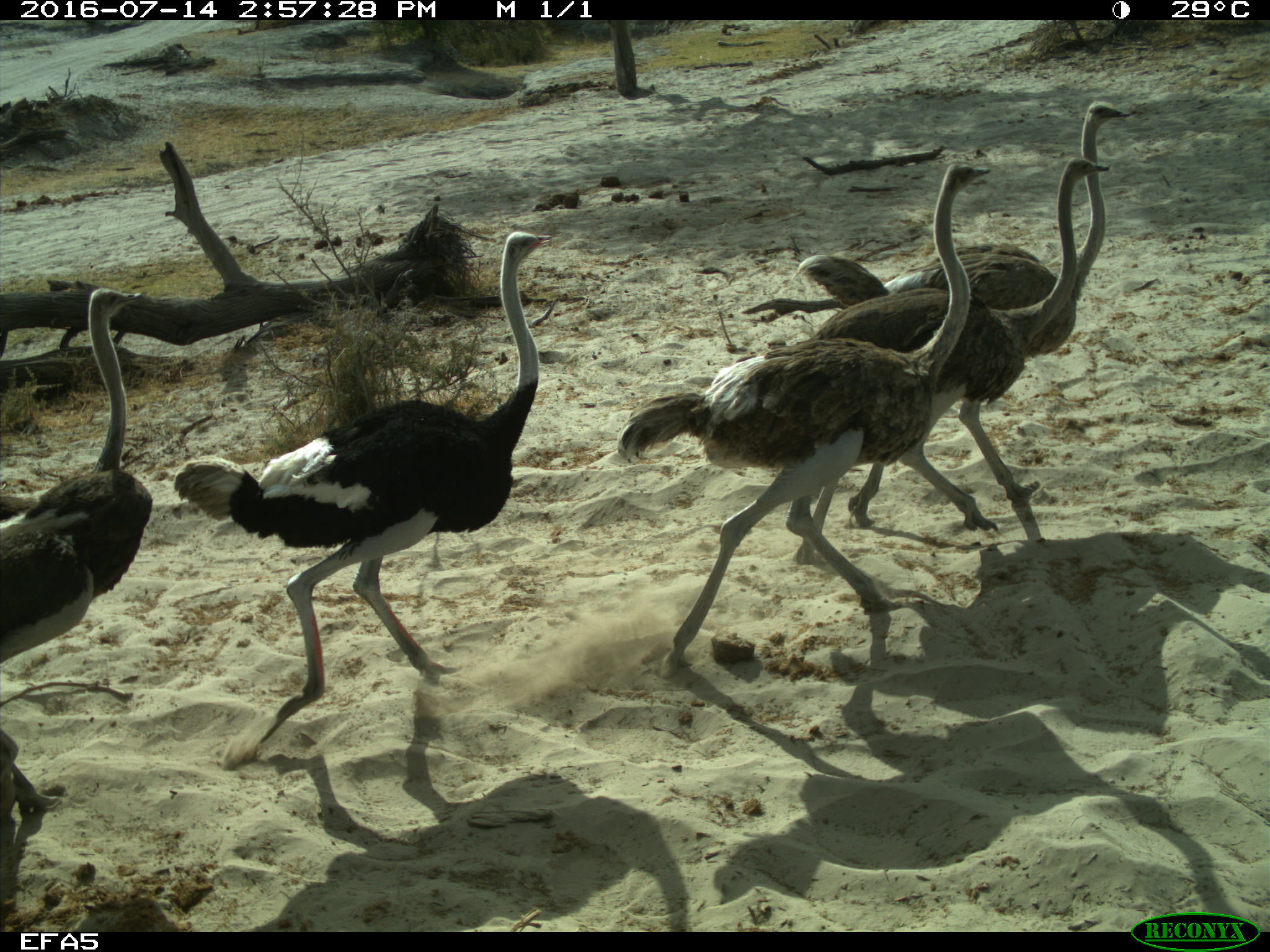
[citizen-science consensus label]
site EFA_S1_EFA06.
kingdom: Animalia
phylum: Chordata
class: Aves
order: Struthioniformes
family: Struthionidae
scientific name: Struthionidae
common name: ostrich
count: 5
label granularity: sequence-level